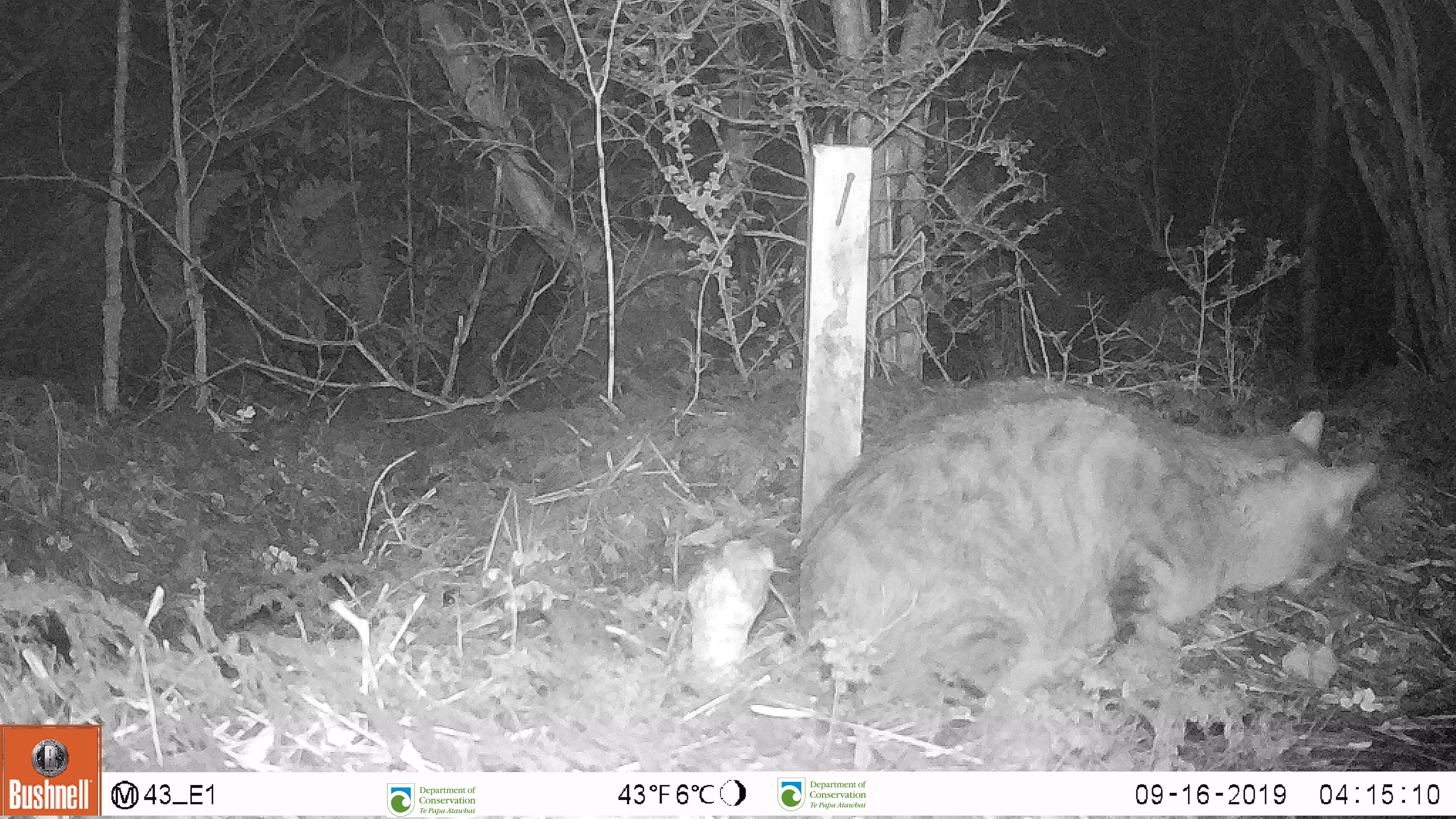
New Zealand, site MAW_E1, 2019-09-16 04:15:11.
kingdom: Animalia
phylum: Chordata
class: Mammalia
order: Carnivora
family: Felidae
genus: Felis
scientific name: Felis catus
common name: domestic cat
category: cat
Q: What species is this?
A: Cat (domestic cat) (Felis catus).